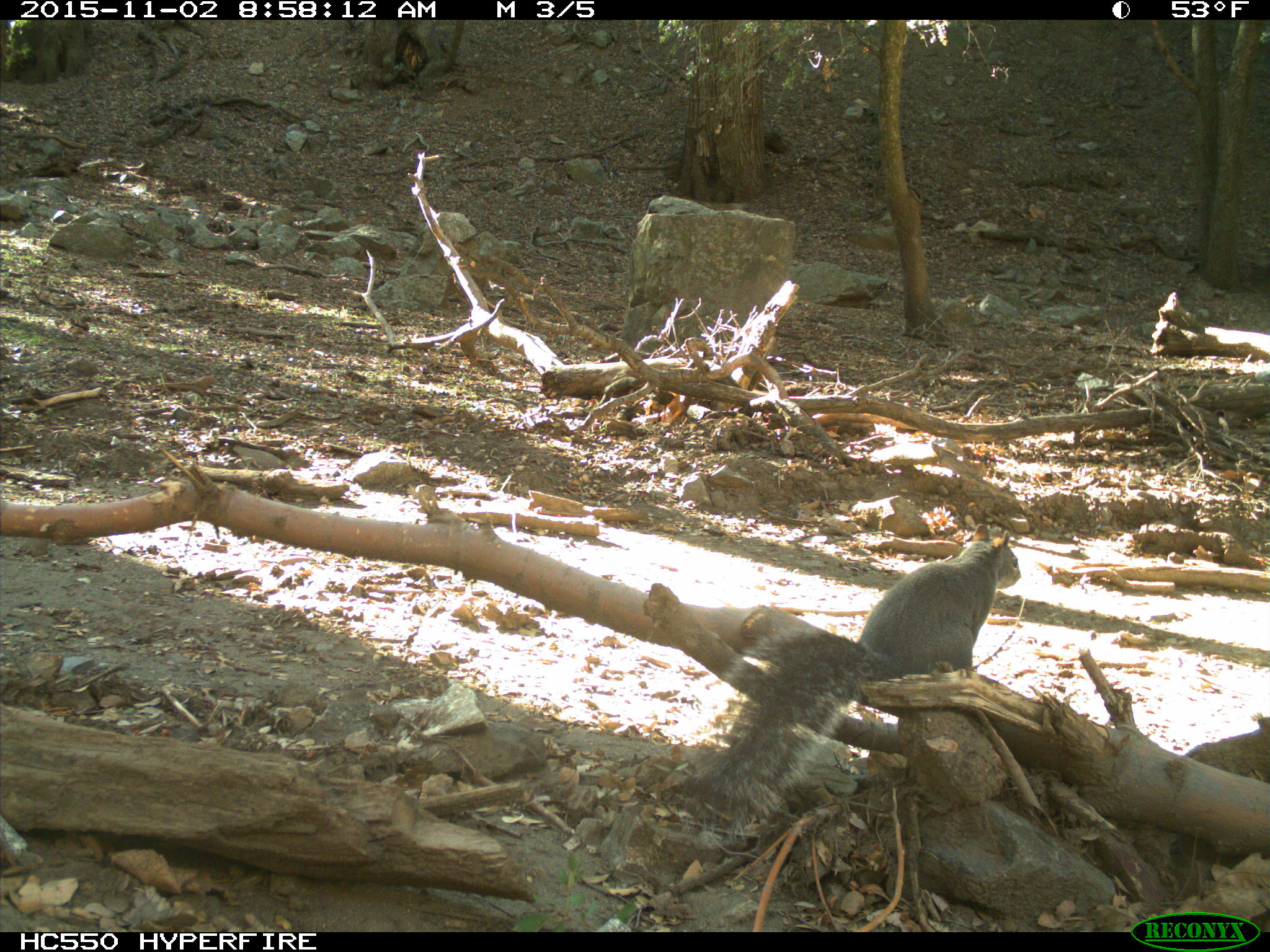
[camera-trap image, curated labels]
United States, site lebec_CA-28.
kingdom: Animalia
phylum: Chordata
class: Mammalia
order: Rodentia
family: Sciuridae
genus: Sciurus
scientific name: Sciurus carolinensis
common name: eastern gray squirrel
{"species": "Sciurus carolinensis (eastern gray squirrel)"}